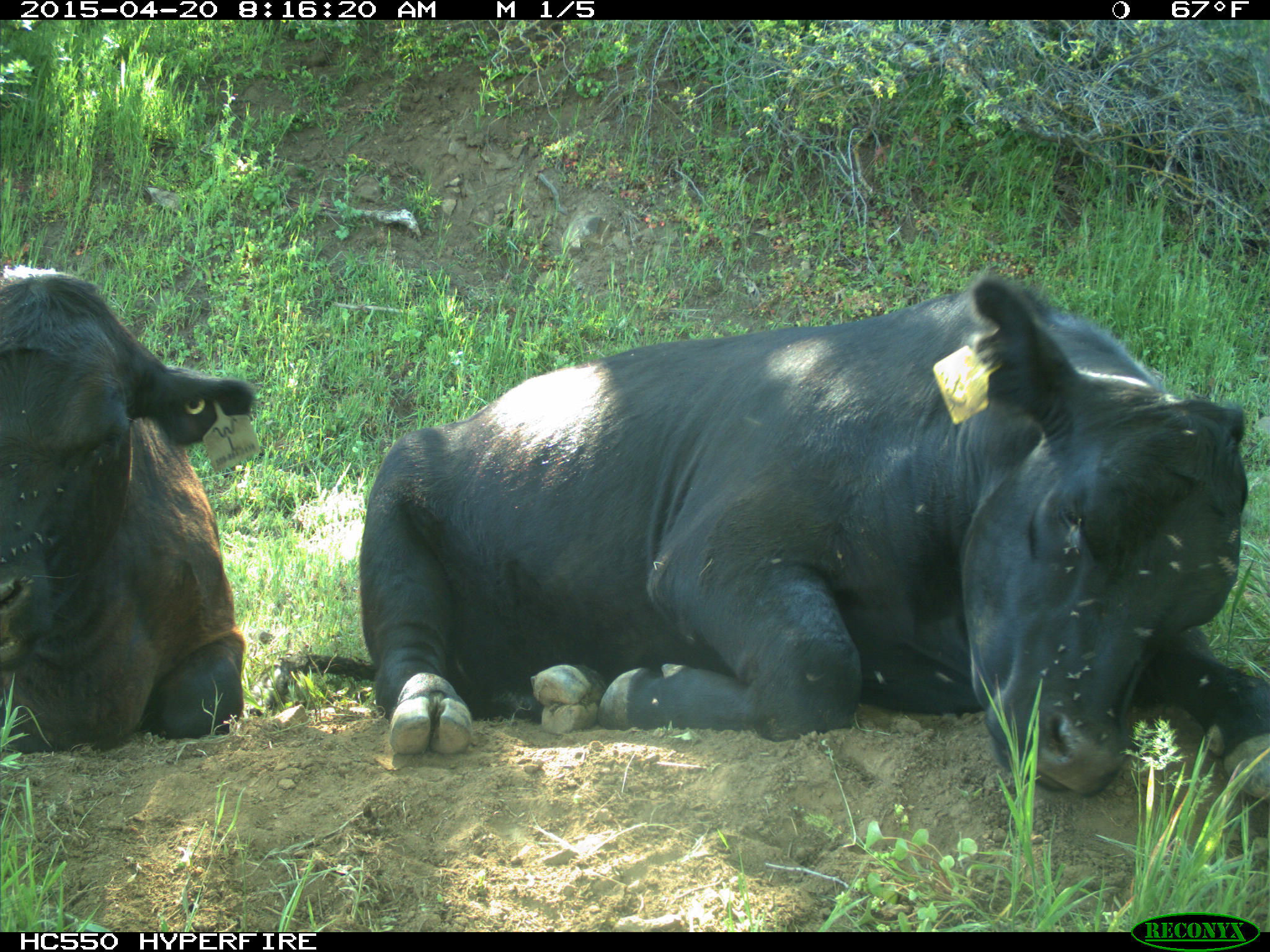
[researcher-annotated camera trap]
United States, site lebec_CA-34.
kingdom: Animalia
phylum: Chordata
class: Mammalia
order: Artiodactyla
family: Bovidae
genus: Bos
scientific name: Bos taurus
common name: domestic cow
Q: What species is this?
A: Bos taurus (domestic cow).